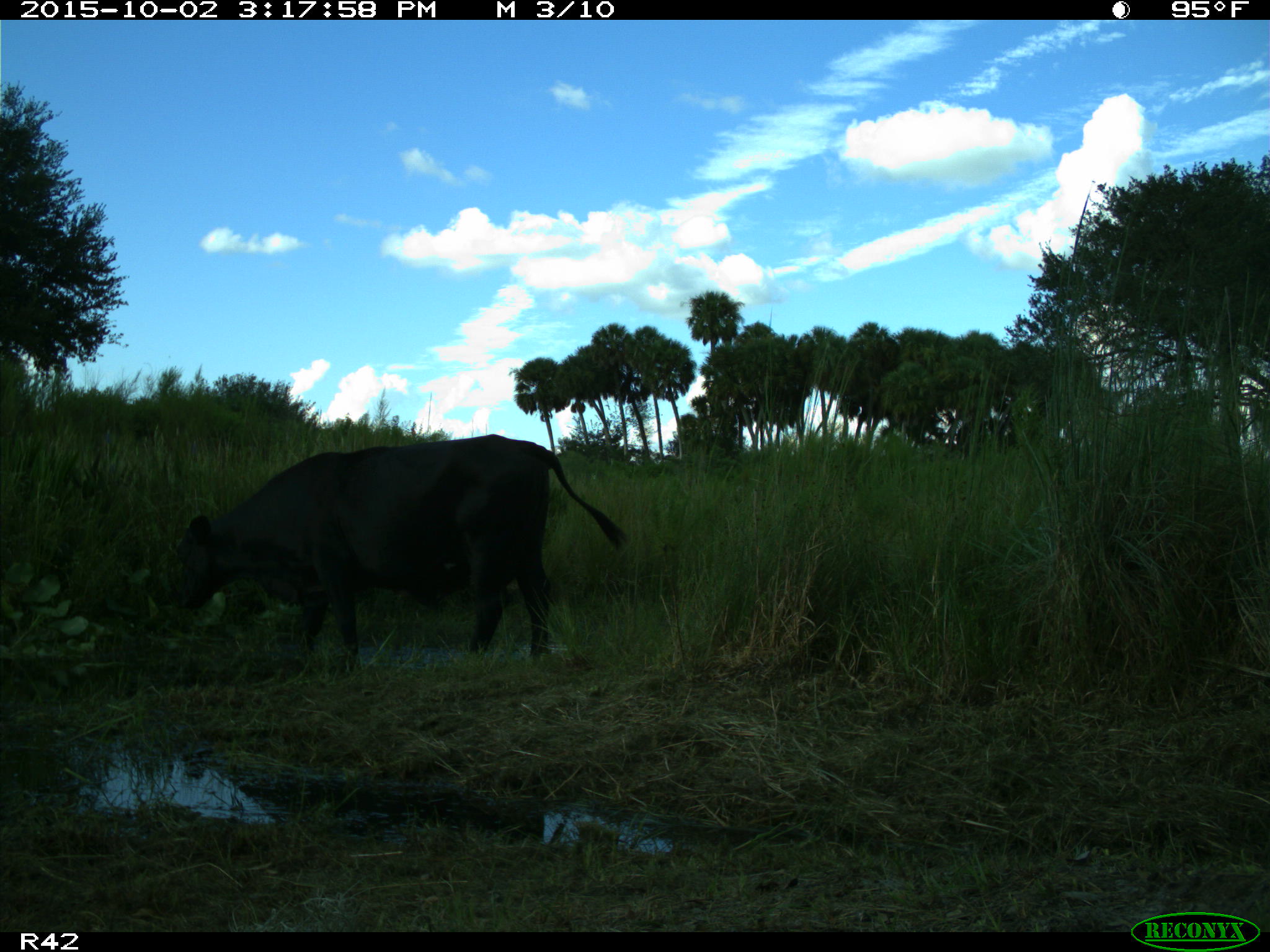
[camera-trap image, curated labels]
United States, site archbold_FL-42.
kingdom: Animalia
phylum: Chordata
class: Mammalia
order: Artiodactyla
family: Bovidae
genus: Bos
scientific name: Bos taurus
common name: domestic cow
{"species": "Bos taurus (domestic cow)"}